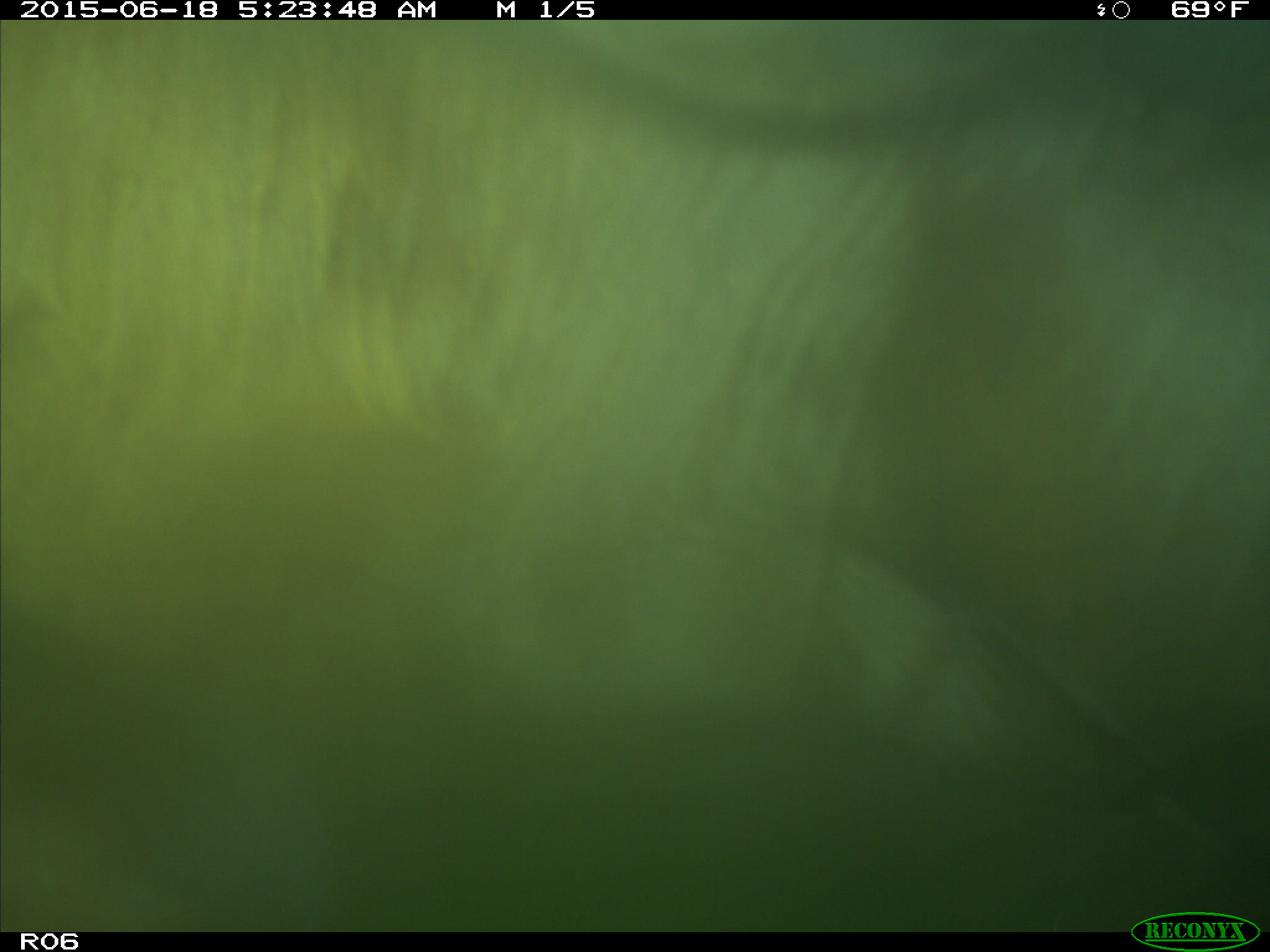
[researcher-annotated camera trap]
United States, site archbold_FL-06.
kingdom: Animalia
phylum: Chordata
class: Mammalia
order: Artiodactyla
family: Bovidae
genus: Bos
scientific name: Bos taurus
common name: domestic cow